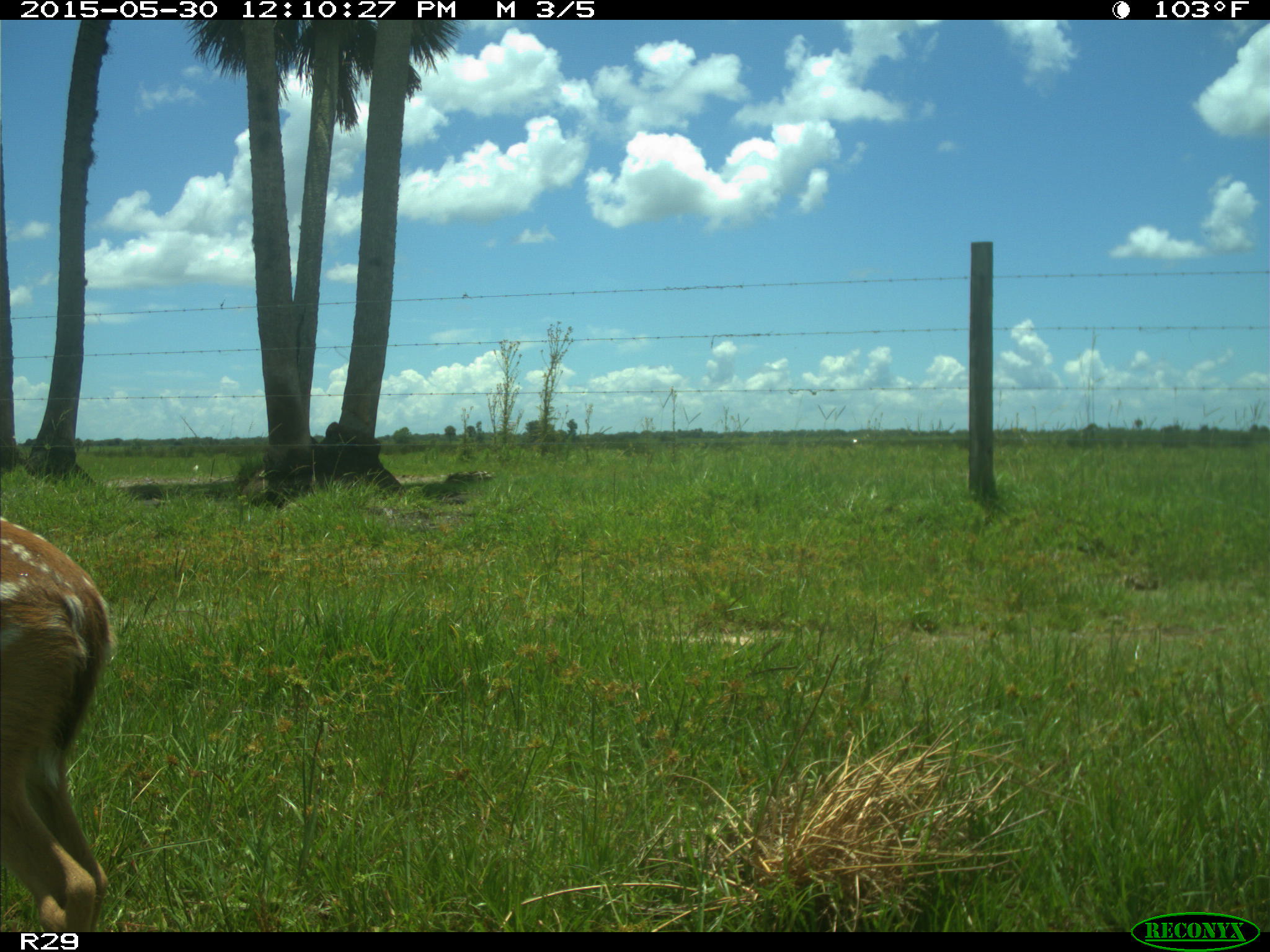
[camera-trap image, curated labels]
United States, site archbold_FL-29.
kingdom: Animalia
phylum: Chordata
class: Mammalia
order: Artiodactyla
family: Cervidae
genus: Odocoileus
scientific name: Odocoileus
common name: deer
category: unidentified deer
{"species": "unidentified deer (deer) (Odocoileus)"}